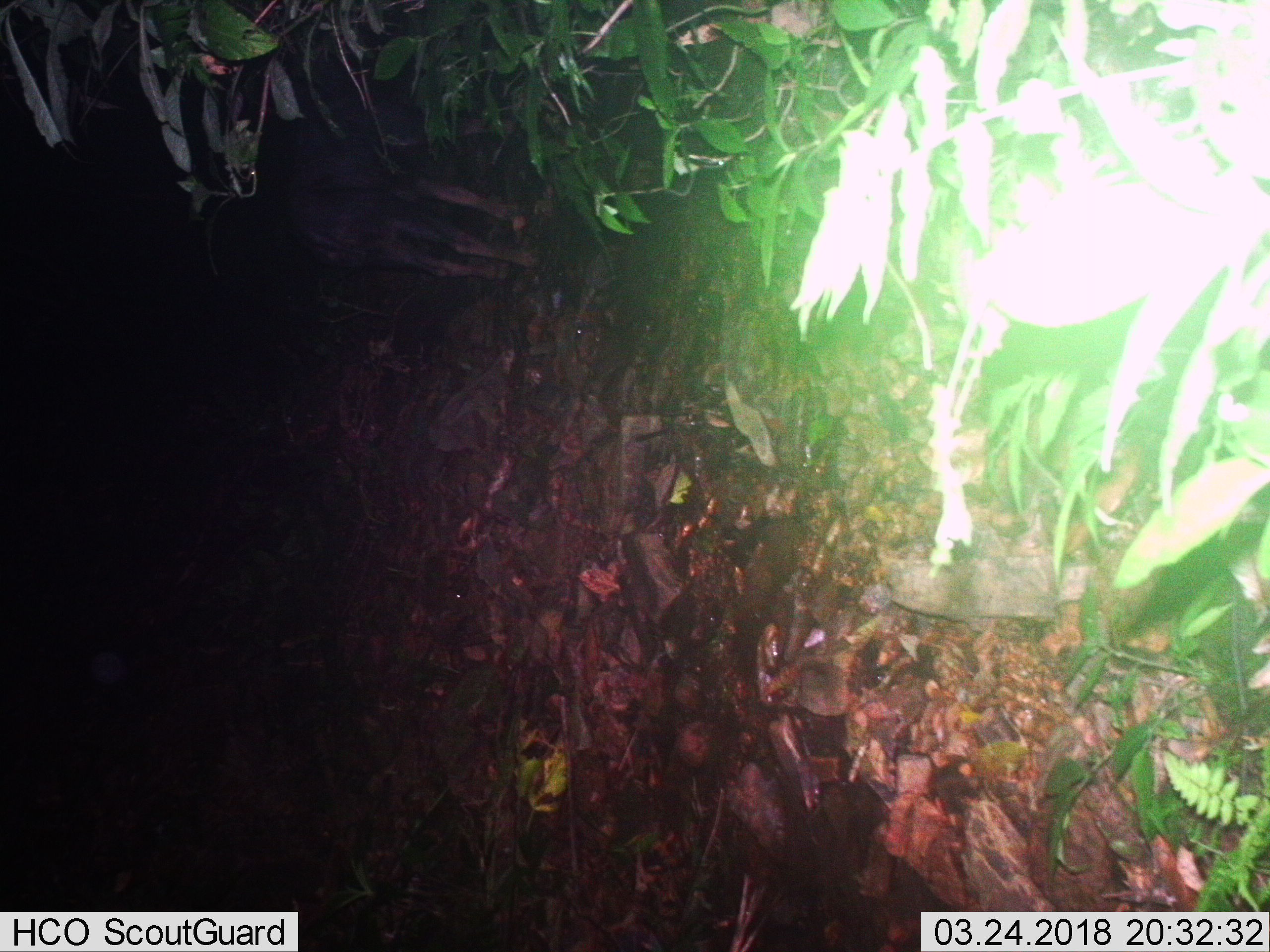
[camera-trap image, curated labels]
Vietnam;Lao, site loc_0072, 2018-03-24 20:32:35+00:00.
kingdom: Animalia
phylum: Chordata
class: Mammalia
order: Artiodactyla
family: Bovidae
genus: Capricornis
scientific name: Capricornis sumatraensis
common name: chinese serow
Chinese serow (Capricornis sumatraensis). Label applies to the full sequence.